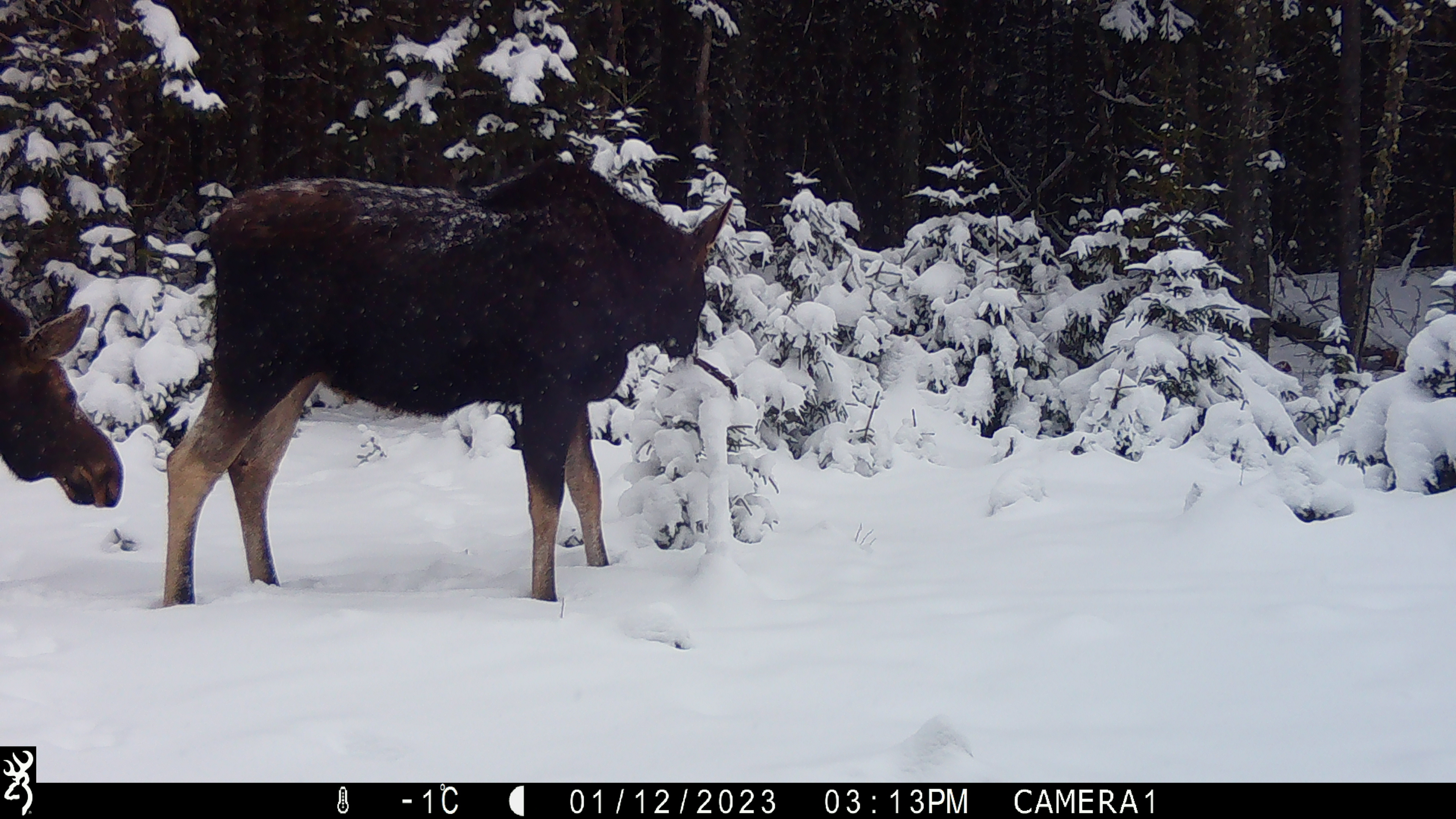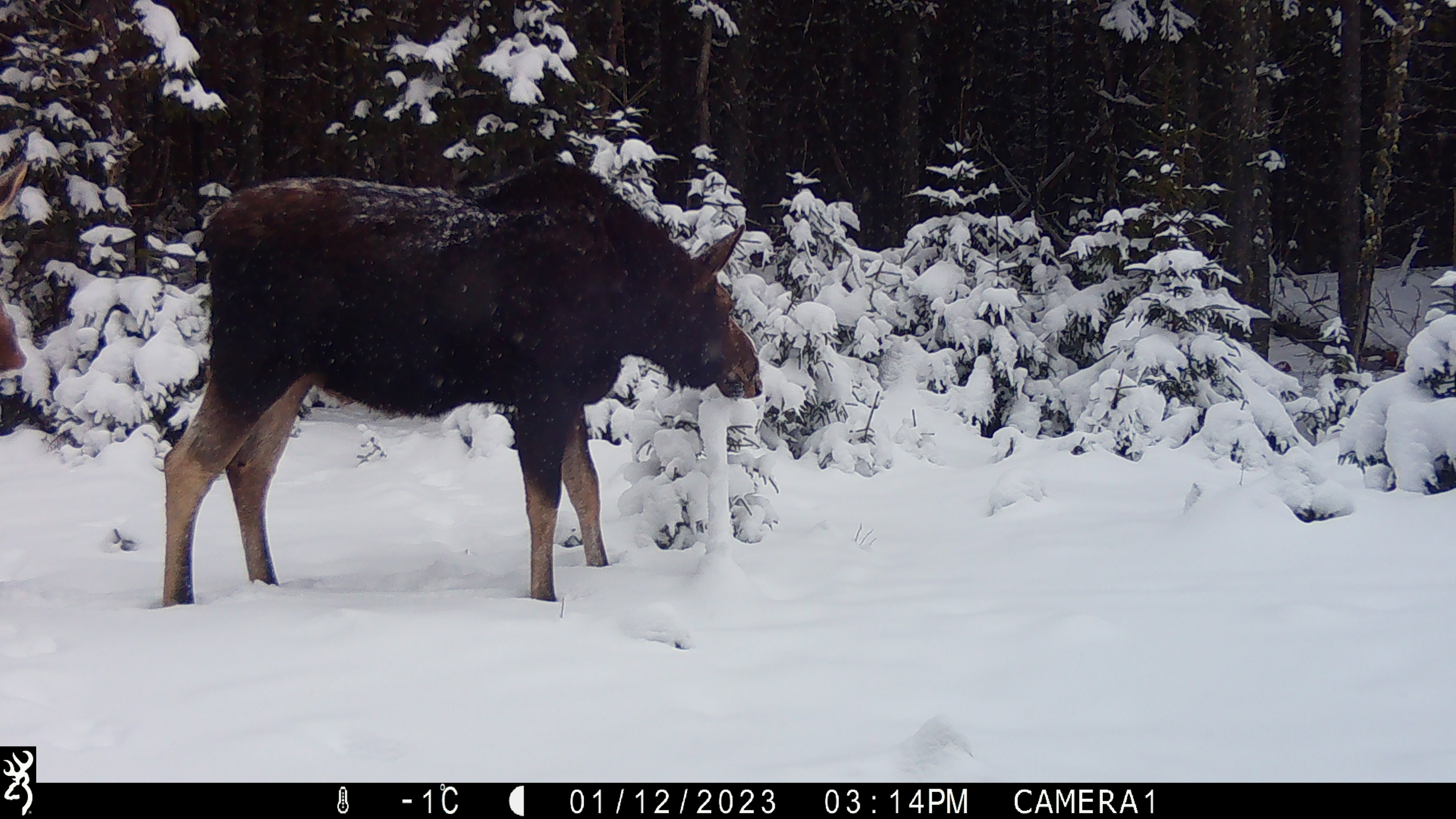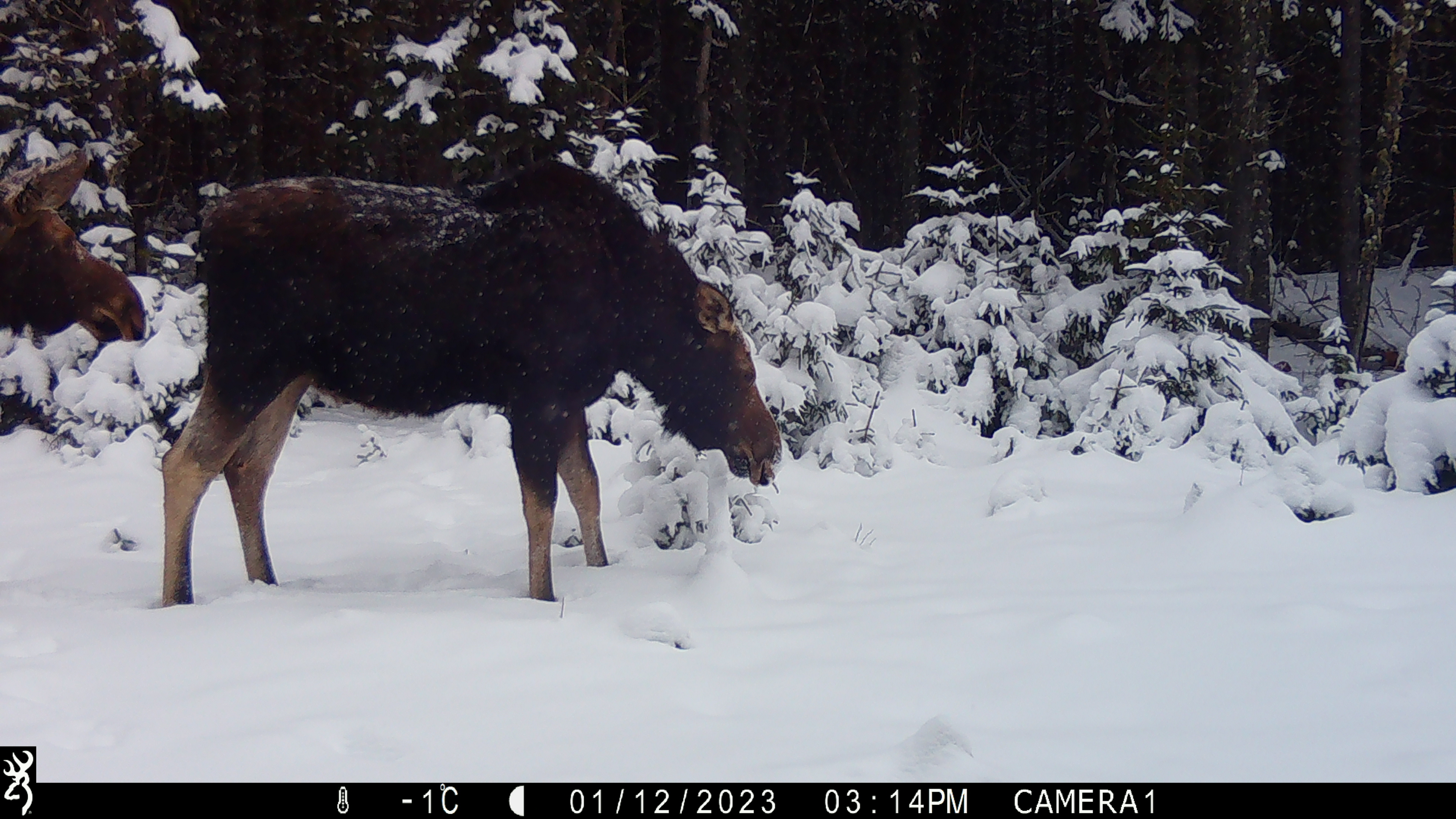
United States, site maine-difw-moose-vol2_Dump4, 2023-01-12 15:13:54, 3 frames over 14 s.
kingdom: Animalia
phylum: Chordata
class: Mammalia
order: Artiodactyla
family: Cervidae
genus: Alces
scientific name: Alces alces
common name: moose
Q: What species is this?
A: Moose (Alces alces).